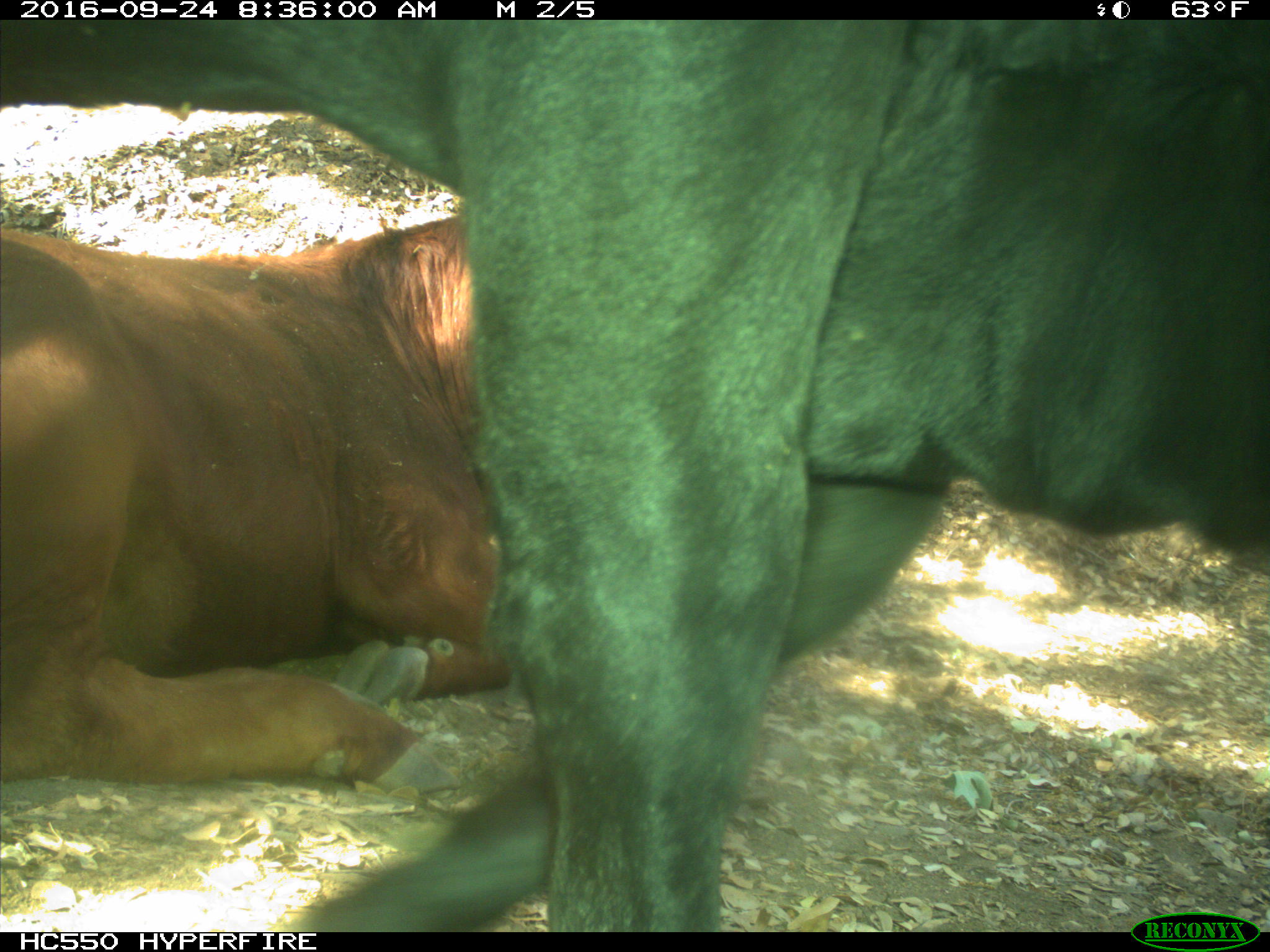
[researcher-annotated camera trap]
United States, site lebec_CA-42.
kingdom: Animalia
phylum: Chordata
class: Mammalia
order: Artiodactyla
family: Bovidae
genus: Bos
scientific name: Bos taurus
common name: domestic cow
Bos taurus (domestic cow).